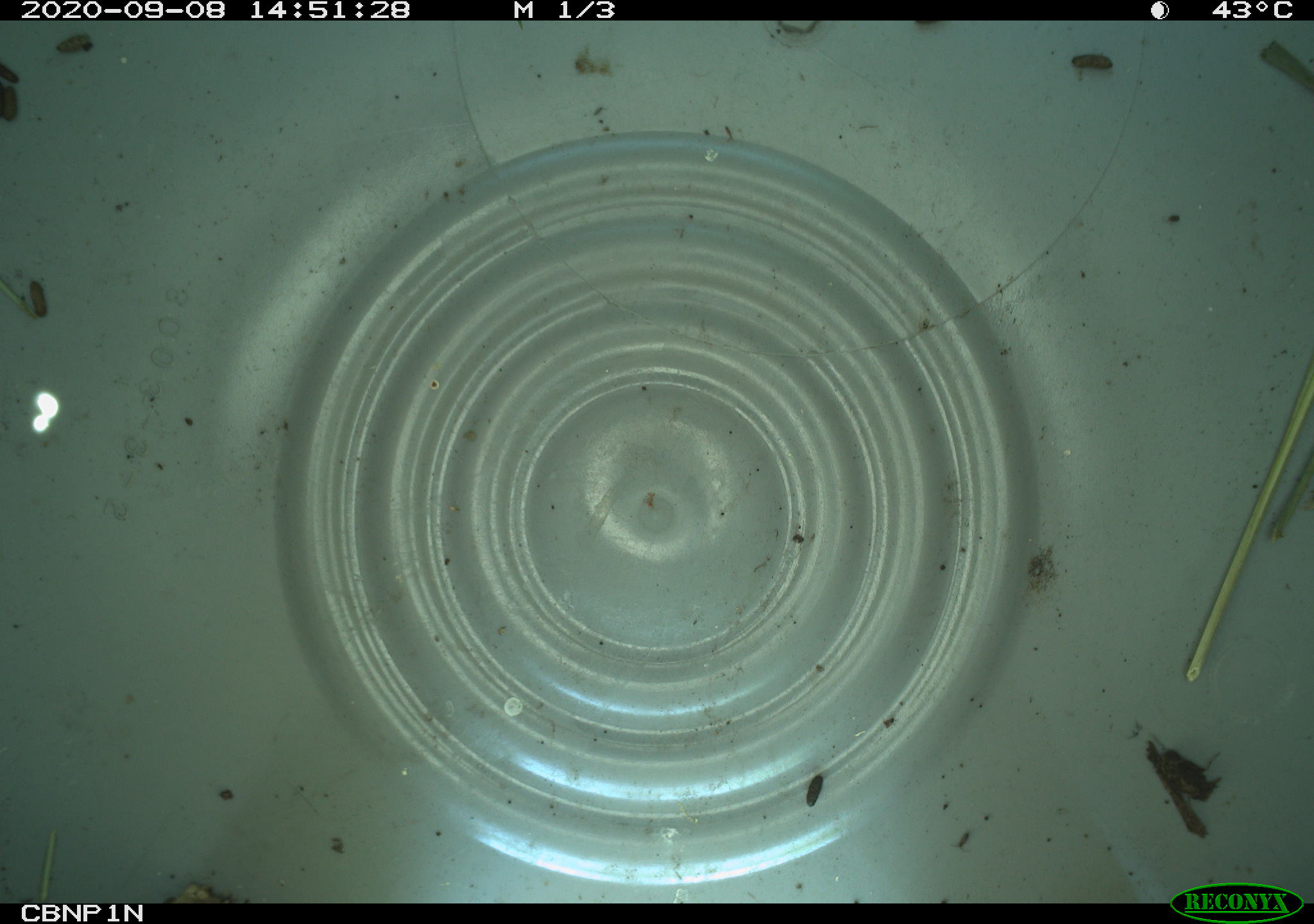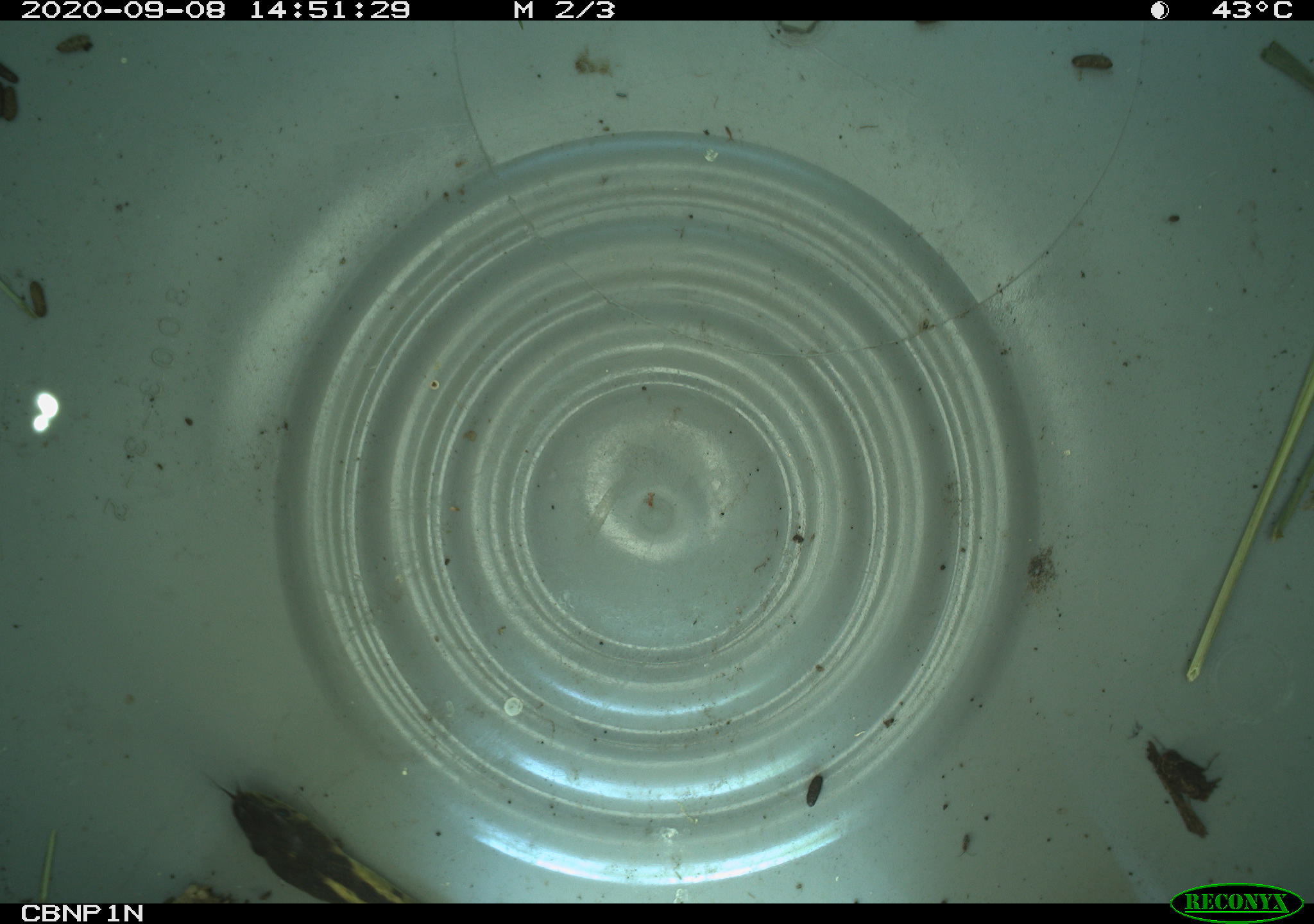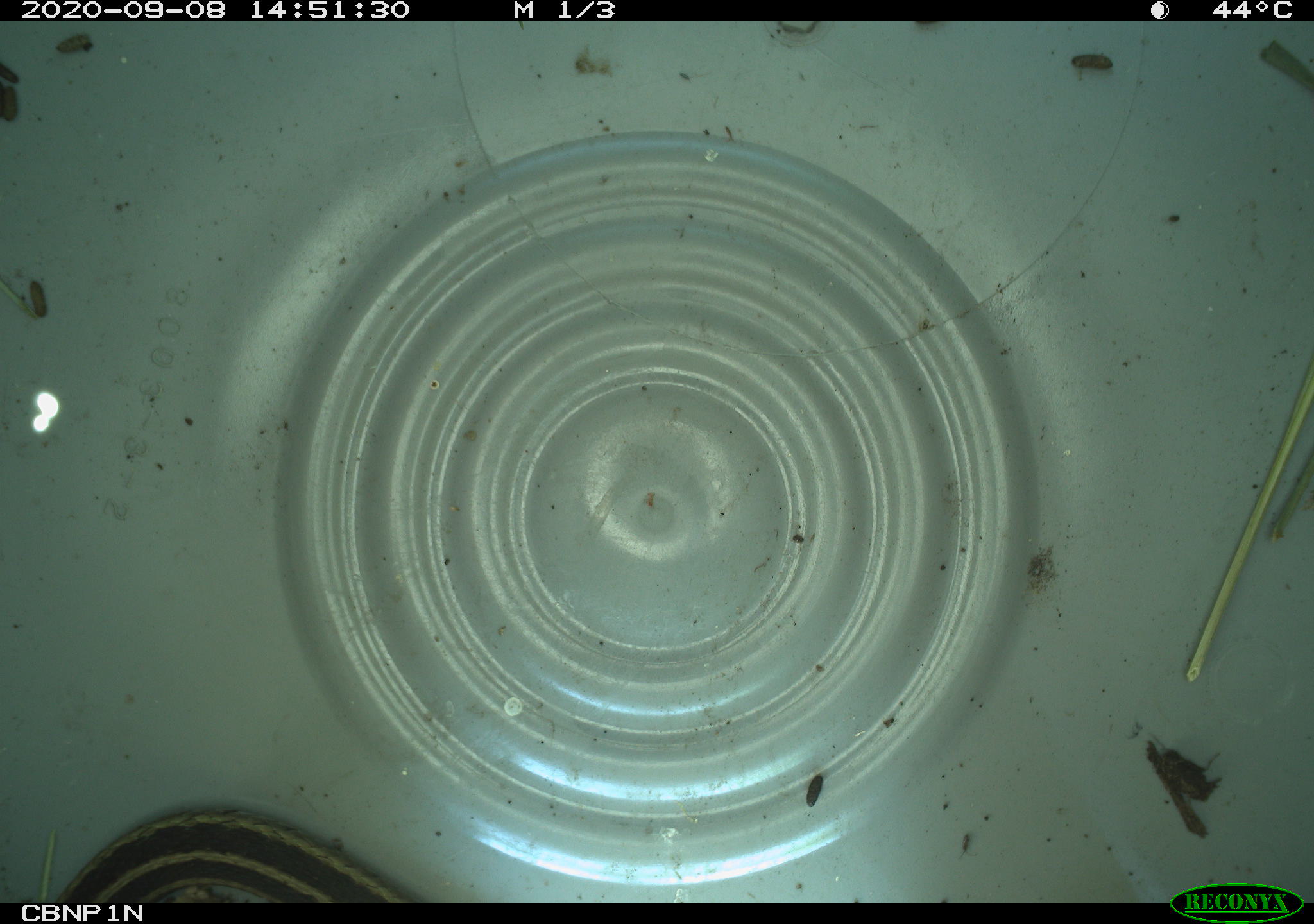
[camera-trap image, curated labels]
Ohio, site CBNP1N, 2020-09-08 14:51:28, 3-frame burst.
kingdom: Animalia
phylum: Chordata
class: Reptilia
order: Squamata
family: Colubridae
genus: Thamnophis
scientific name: Thamnophis sirtalis sirtalis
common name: eastern gartersnake